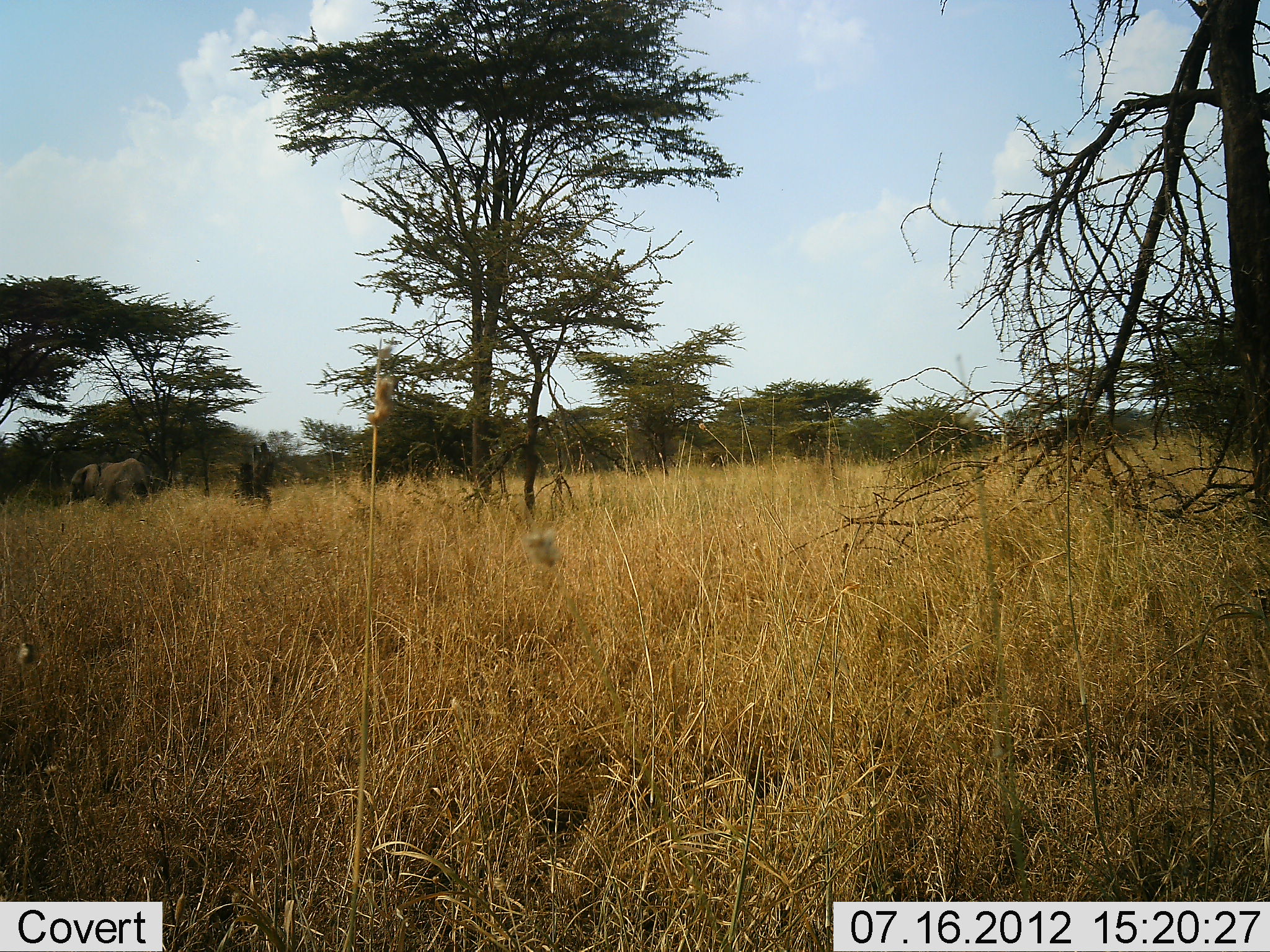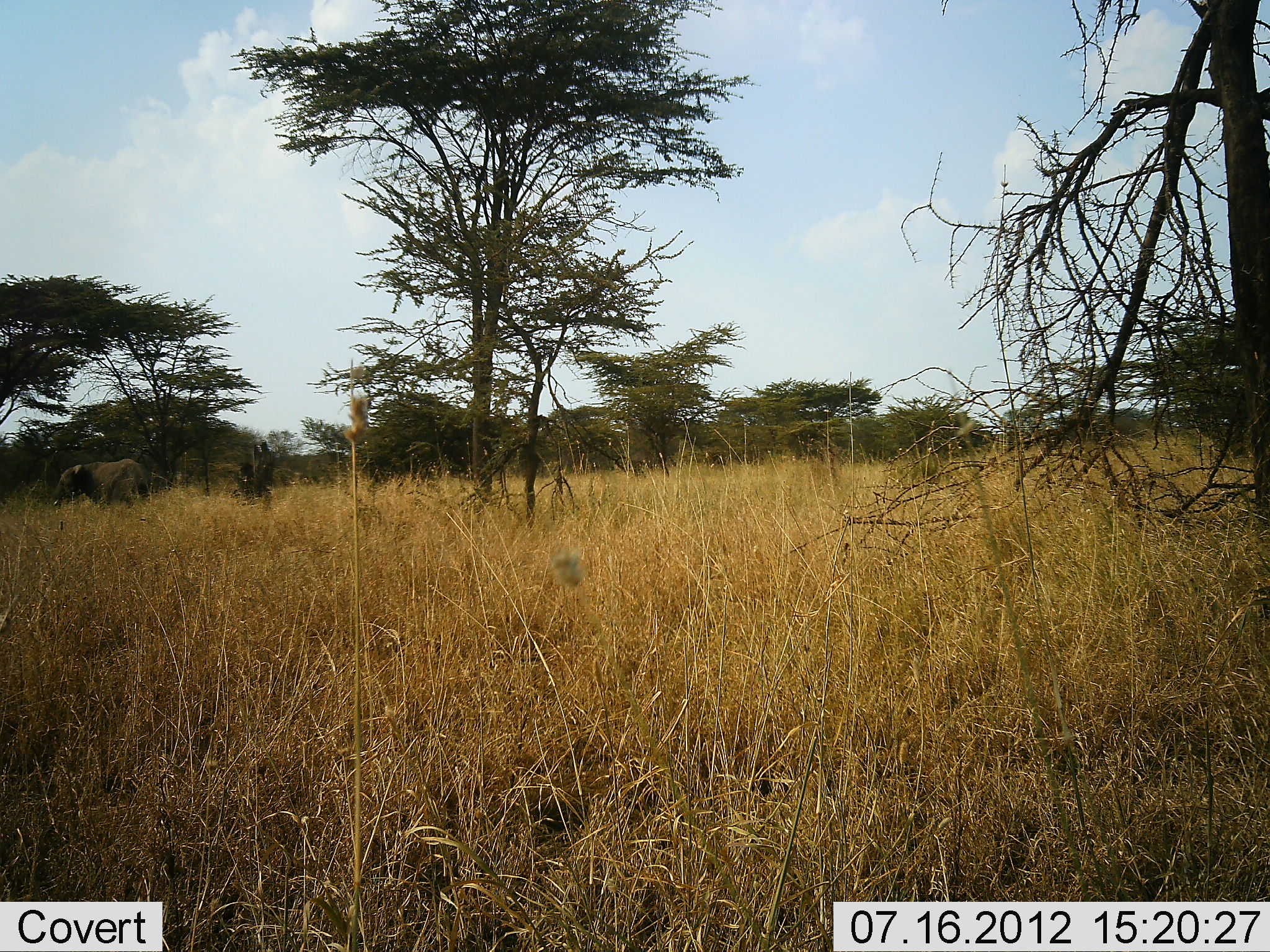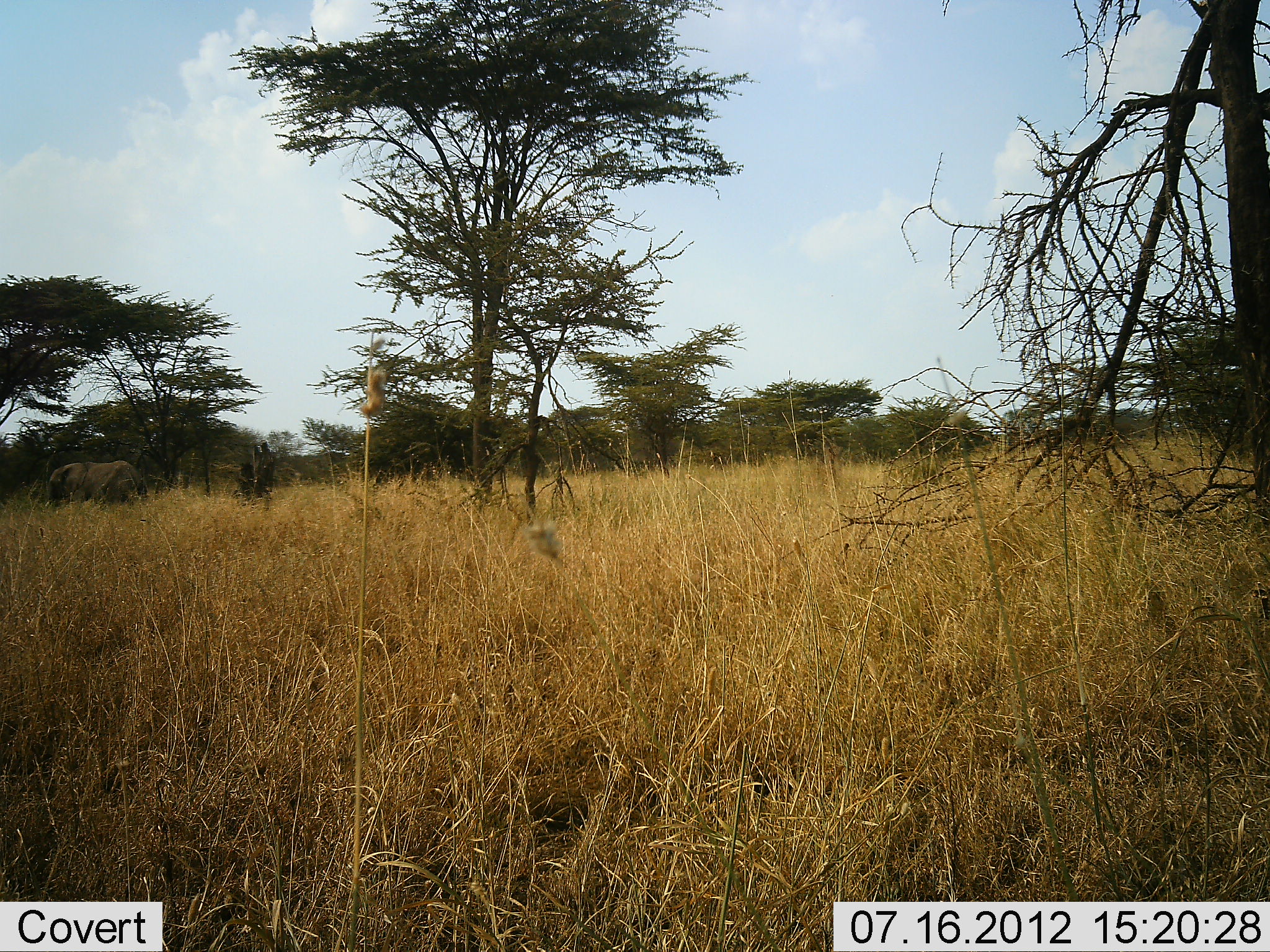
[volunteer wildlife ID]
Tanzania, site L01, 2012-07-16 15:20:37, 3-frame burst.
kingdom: Animalia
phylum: Chordata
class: Mammalia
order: Proboscidea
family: Elephantidae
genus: Loxodonta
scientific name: Loxodonta africana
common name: african bush elephant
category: elephant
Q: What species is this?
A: Elephant (african bush elephant) (Loxodonta africana).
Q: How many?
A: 1.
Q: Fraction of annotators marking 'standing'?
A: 56%.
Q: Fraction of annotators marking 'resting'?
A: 0%.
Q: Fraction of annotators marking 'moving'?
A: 33%.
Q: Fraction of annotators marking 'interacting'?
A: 0%.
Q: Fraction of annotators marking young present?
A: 0%.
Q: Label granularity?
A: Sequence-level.